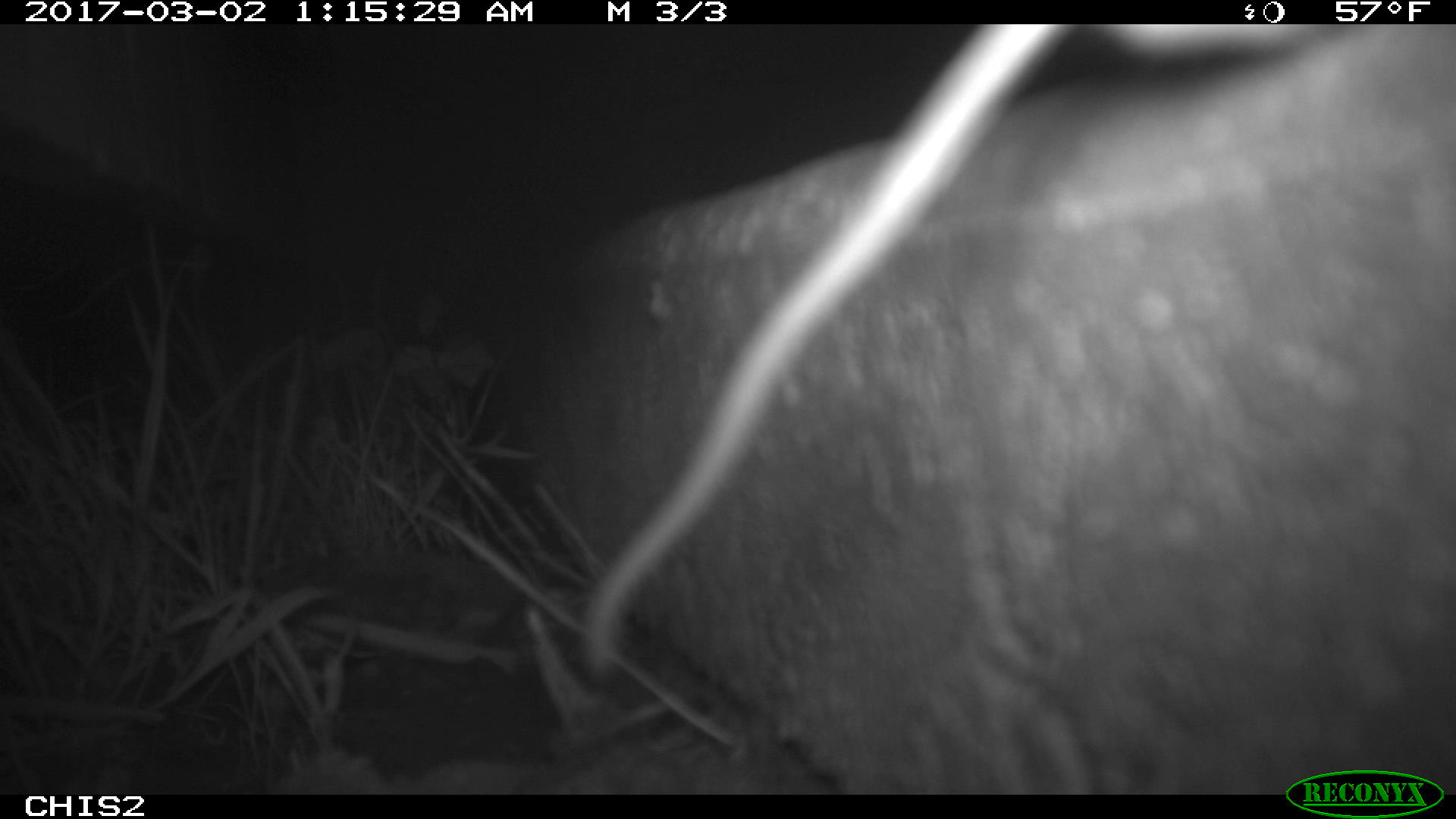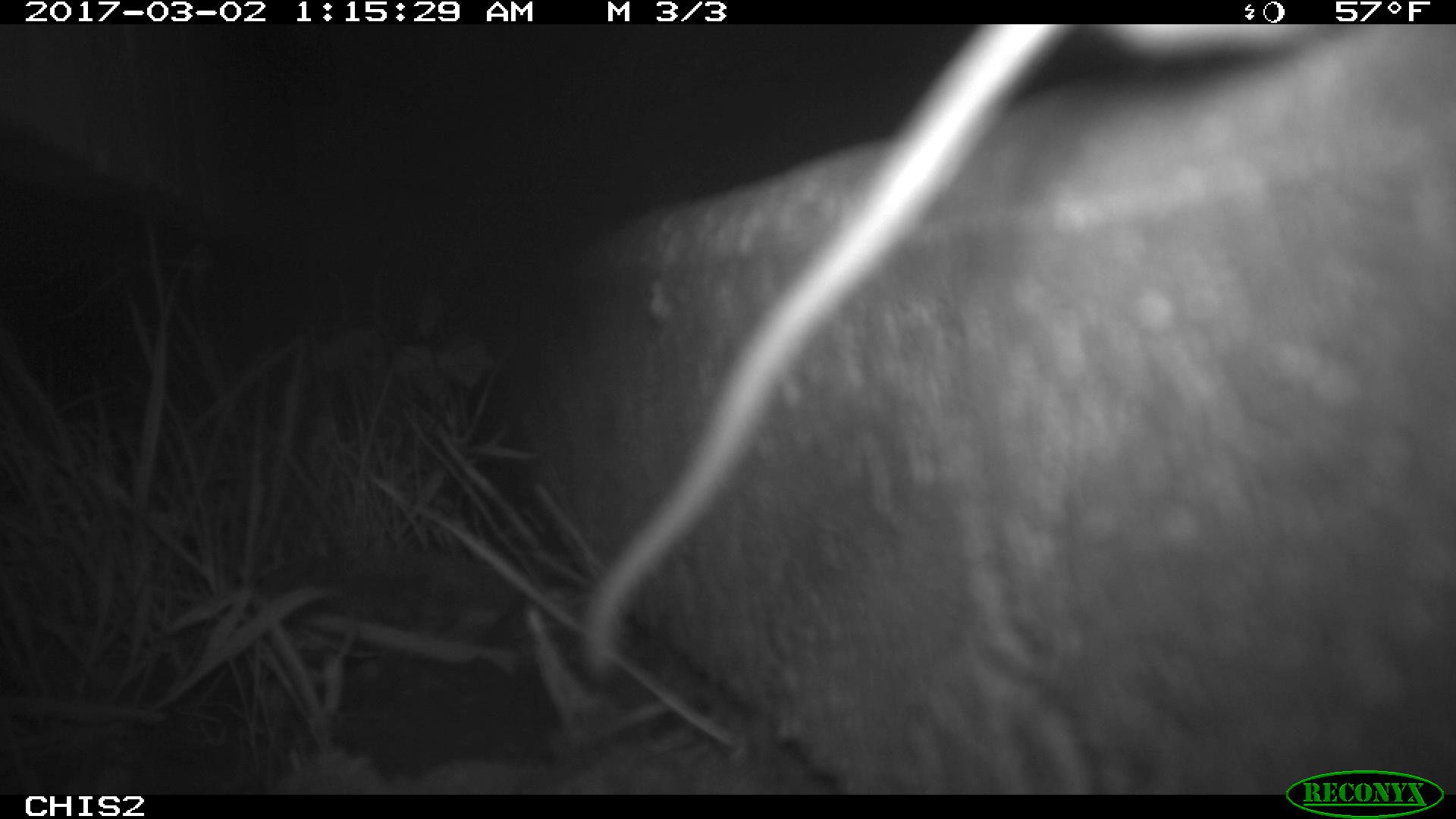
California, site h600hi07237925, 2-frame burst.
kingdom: Animalia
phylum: Chordata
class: Mammalia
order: Rodentia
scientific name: Rodentia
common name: rodent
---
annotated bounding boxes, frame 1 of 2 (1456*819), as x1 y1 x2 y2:
rodent: 572 25 1361 684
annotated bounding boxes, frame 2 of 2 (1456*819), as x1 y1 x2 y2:
rodent: 578 24 1312 679